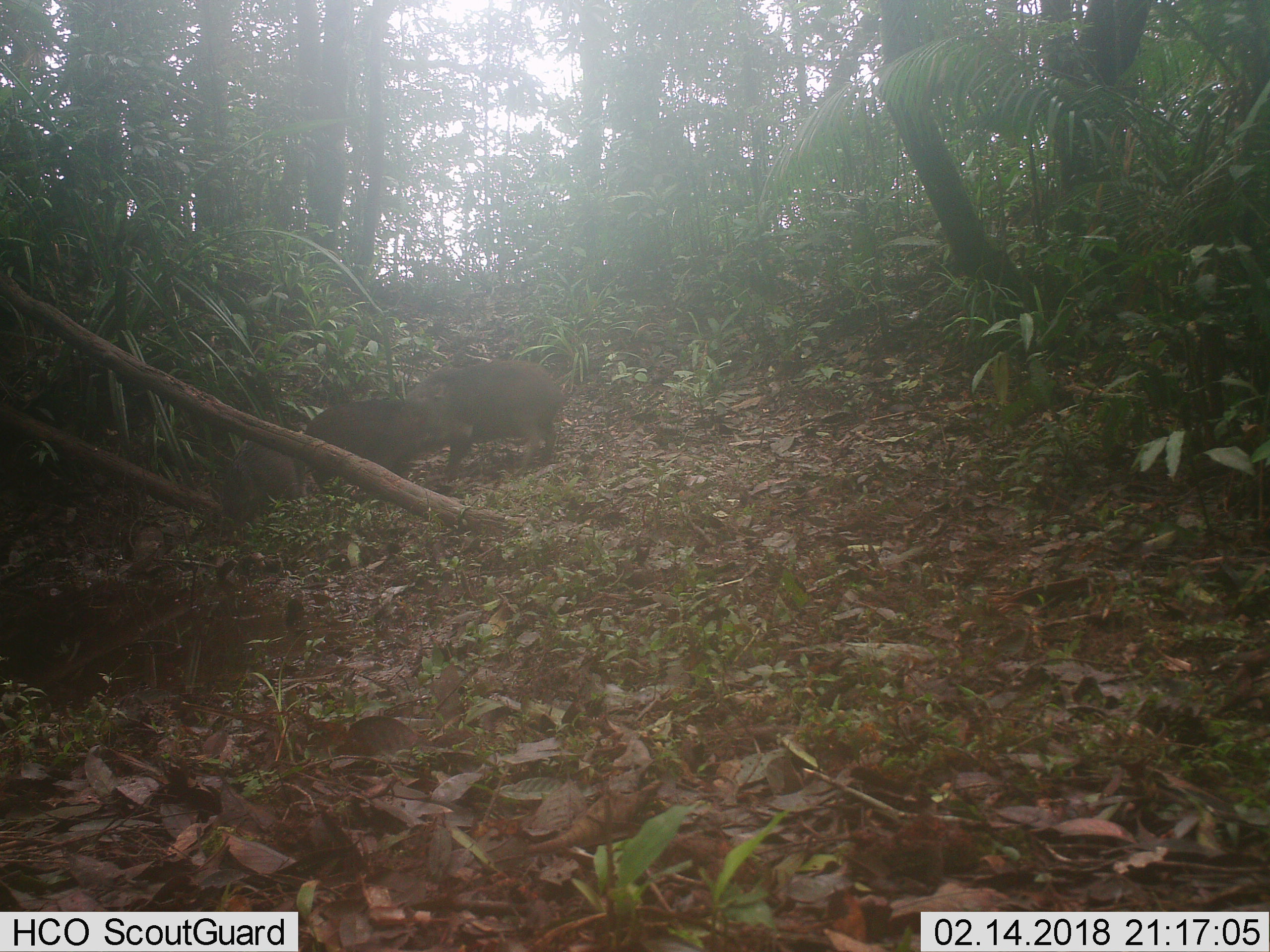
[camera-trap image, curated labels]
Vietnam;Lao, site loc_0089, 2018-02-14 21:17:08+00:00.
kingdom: Animalia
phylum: Chordata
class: Mammalia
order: Artiodactyla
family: Suidae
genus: Sus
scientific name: Sus scrofa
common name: eurasian wild pig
Eurasian wild pig (Sus scrofa). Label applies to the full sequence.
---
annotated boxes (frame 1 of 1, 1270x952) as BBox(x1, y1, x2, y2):
eurasian wild pig: BBox(405, 360, 565, 483); BBox(305, 398, 474, 497); BBox(222, 436, 310, 526)